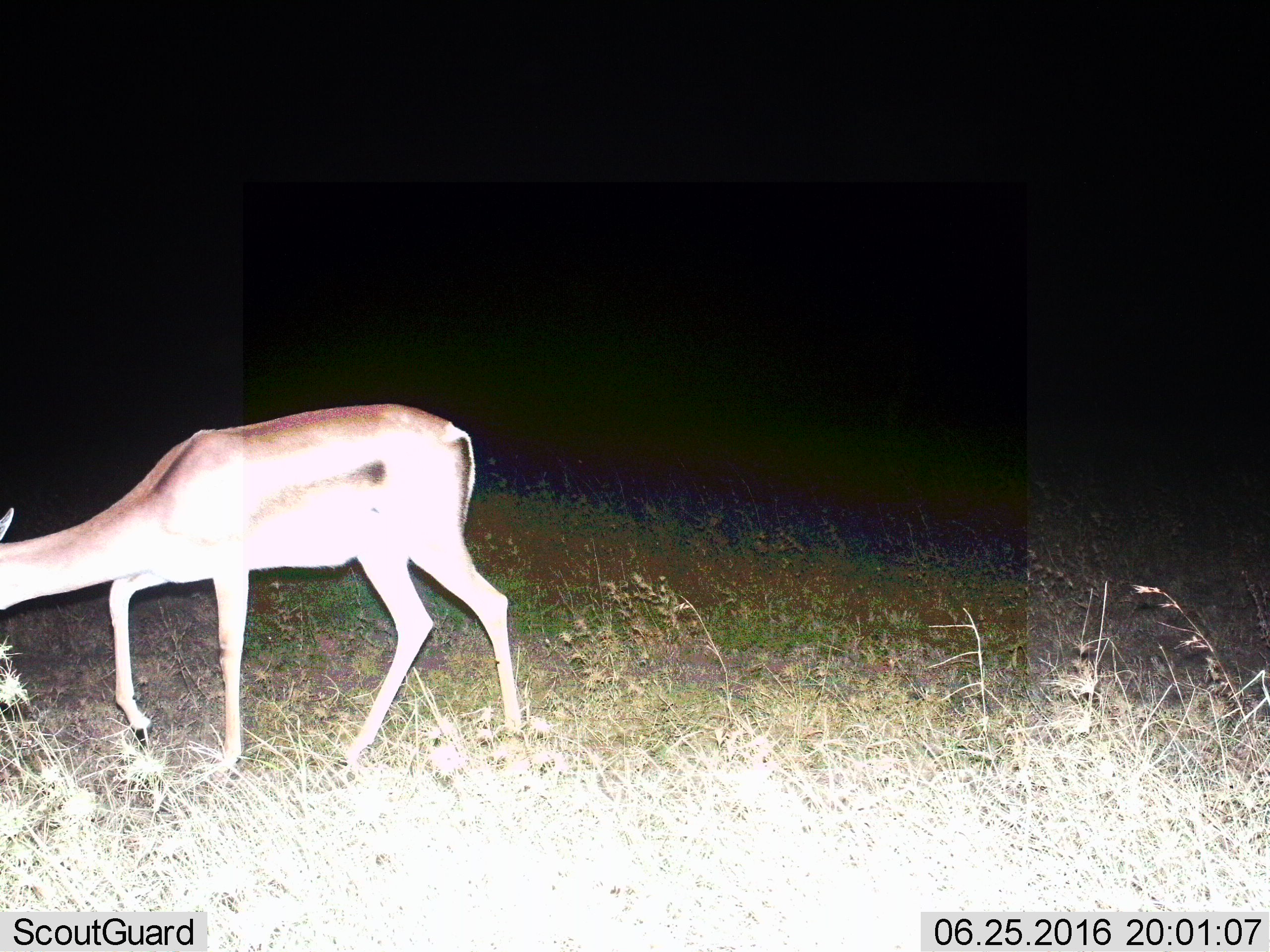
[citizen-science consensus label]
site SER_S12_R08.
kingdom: Animalia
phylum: Chordata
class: Mammalia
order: Artiodactyla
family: Bovidae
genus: Eudorcas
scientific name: Eudorcas thomsonii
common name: thomson's gazelle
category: gazellethomsons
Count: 1.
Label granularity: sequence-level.